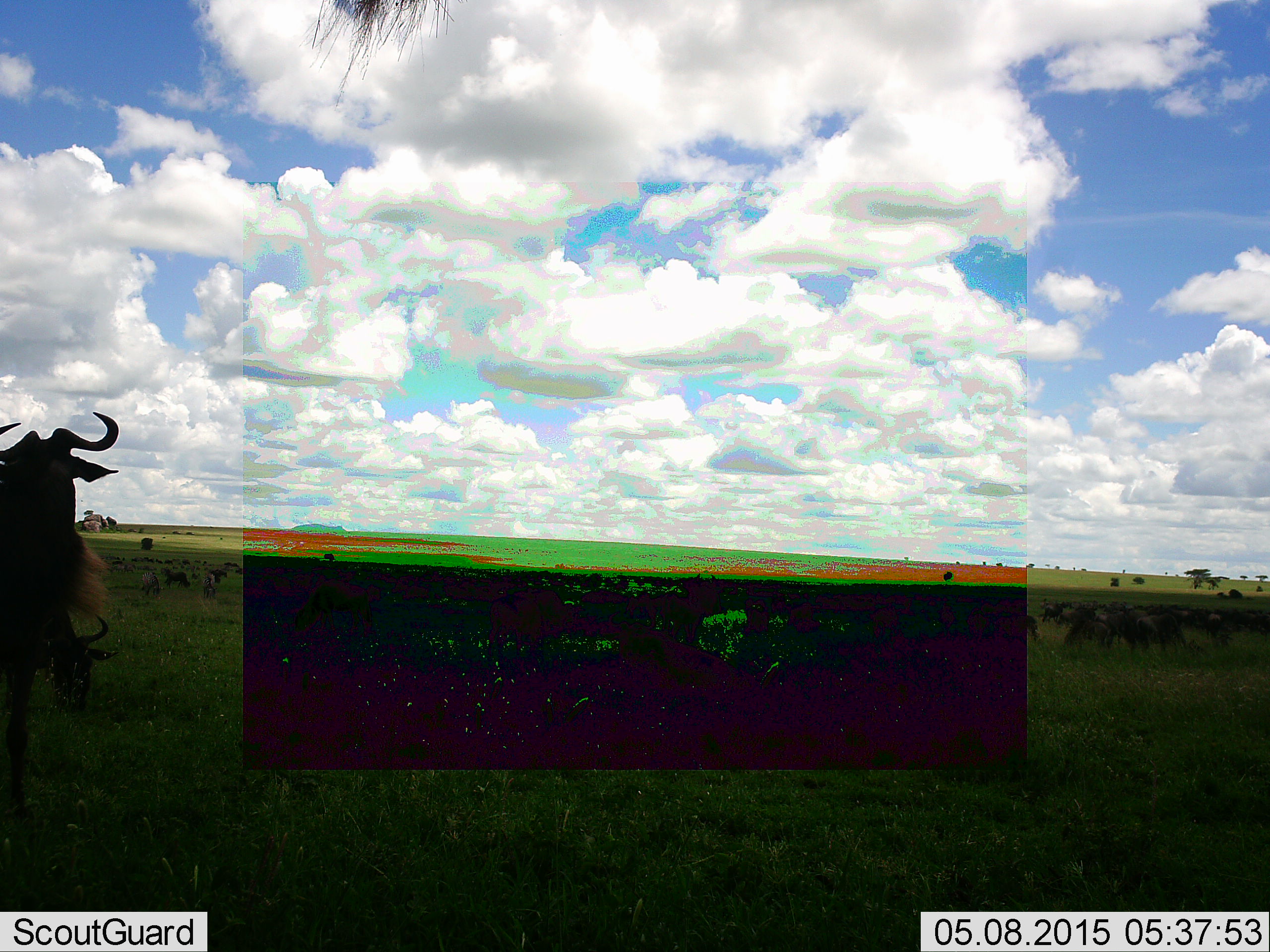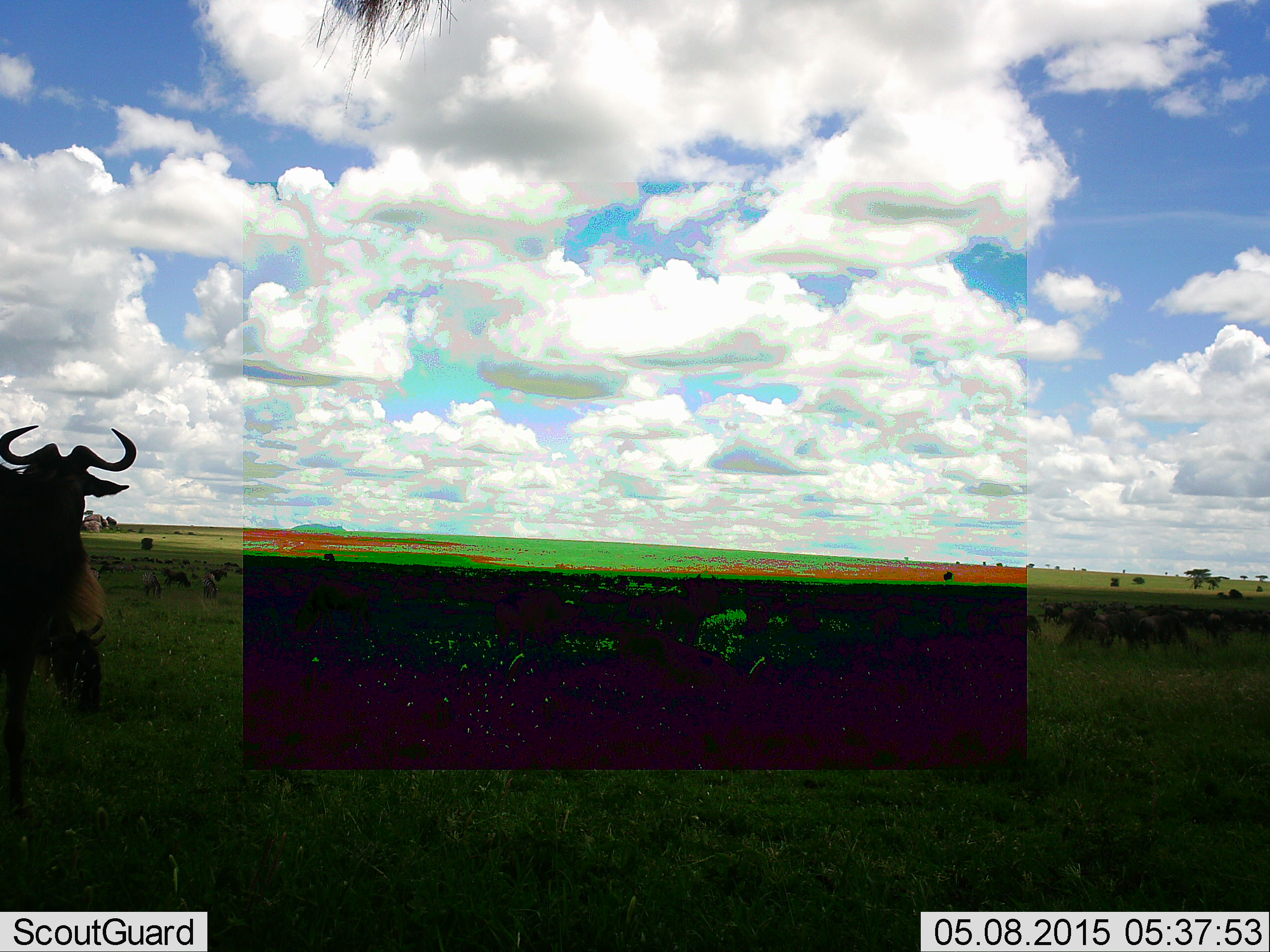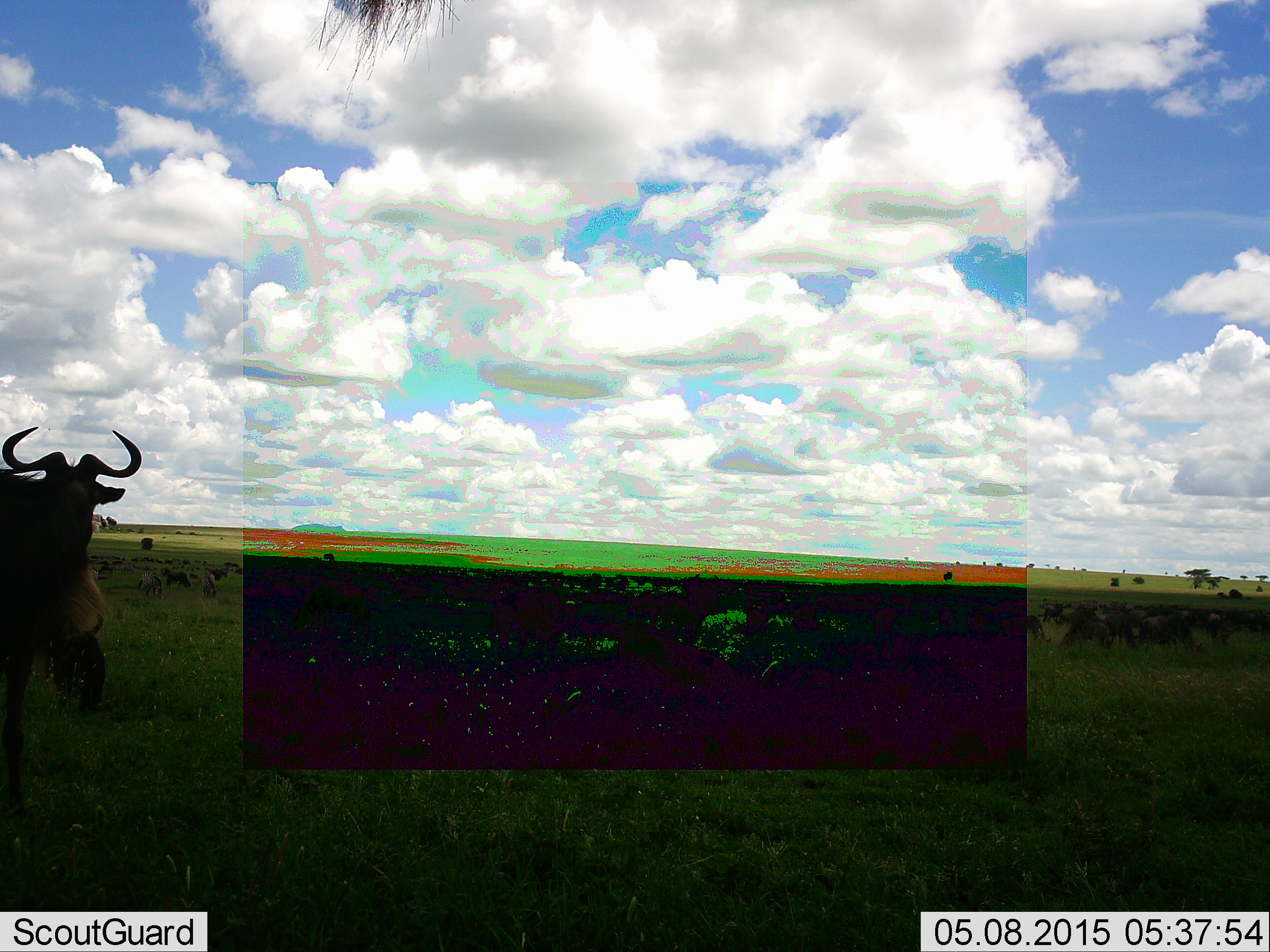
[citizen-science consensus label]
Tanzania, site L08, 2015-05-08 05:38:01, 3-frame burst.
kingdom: Animalia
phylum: Chordata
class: Mammalia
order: Artiodactyla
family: Bovidae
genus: Connochaetes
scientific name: Connochaetes taurinus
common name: blue wildebeest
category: wildebeest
Wildebeest (blue wildebeest) (Connochaetes taurinus), count 11-50. Behavior (volunteer vote fractions): standing 64%, resting 0%, moving 36%, interacting 0%. Young present (vote fraction): 0%. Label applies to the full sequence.